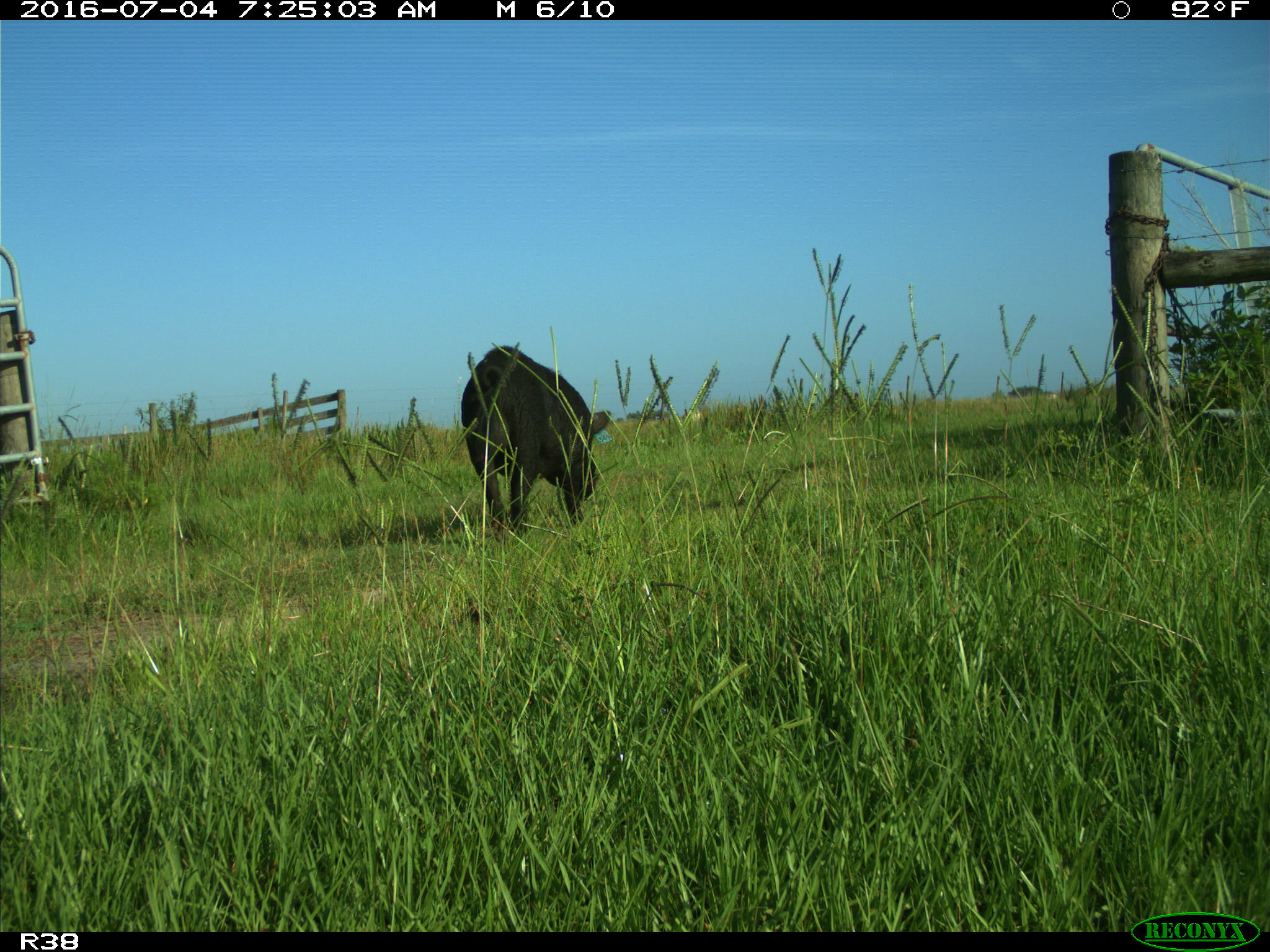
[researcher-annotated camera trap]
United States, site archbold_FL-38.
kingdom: Animalia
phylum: Chordata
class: Mammalia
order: Artiodactyla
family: Suidae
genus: Sus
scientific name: Sus scrofa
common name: wild boar